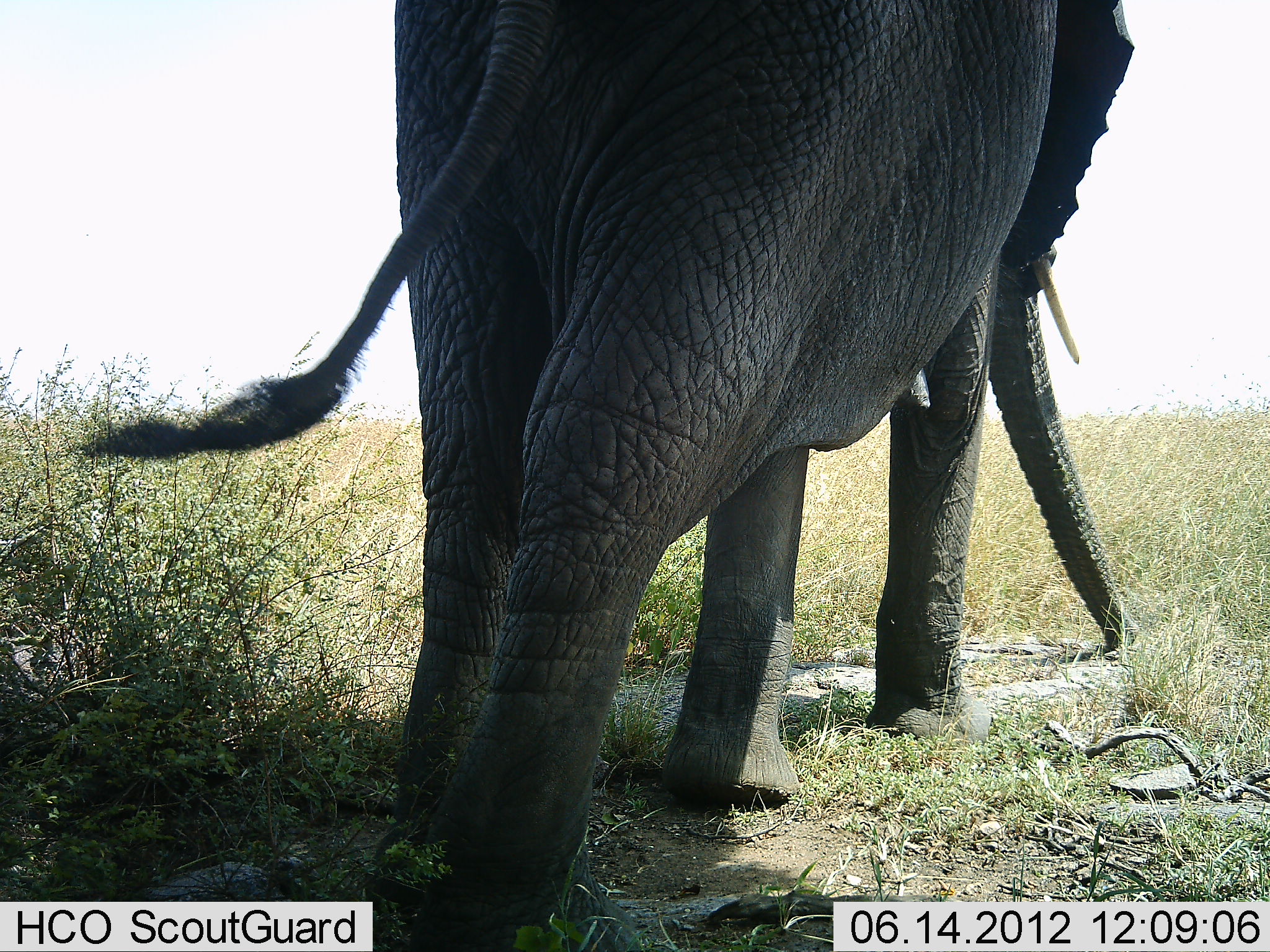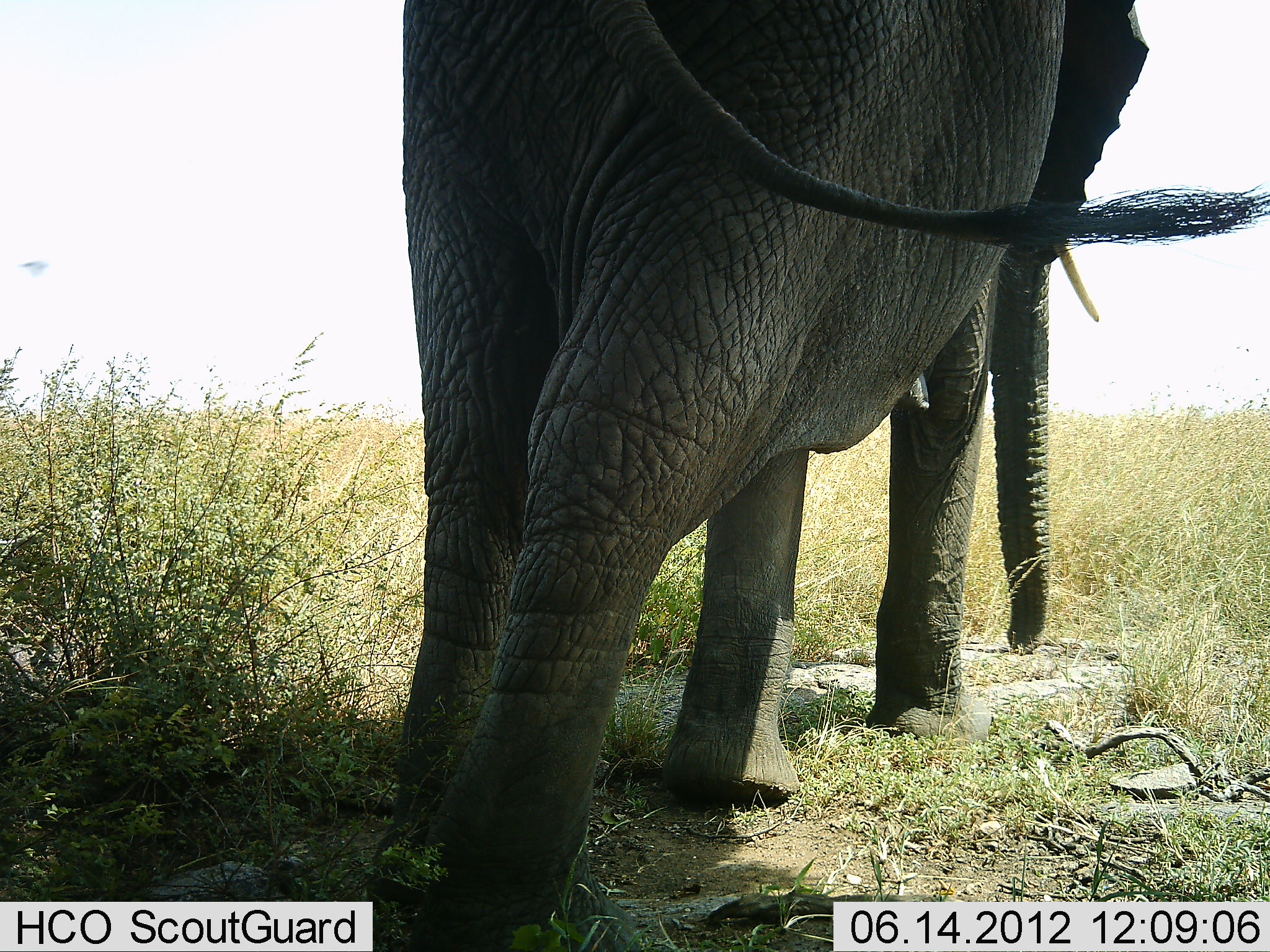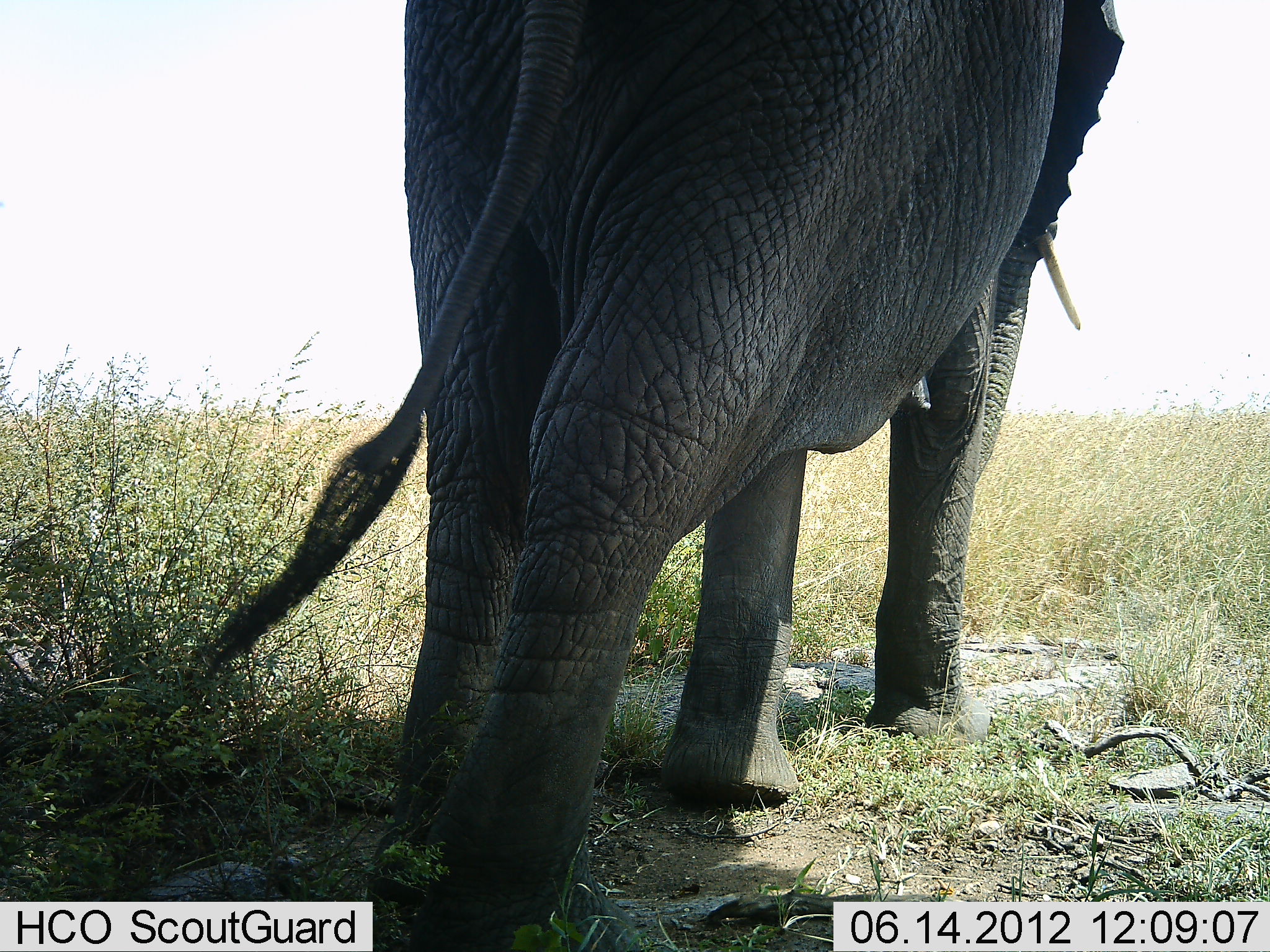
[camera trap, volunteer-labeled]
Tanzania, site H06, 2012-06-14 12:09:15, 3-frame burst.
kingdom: Animalia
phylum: Chordata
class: Mammalia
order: Proboscidea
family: Elephantidae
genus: Loxodonta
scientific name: Loxodonta africana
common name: african bush elephant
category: elephant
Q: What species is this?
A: Elephant (african bush elephant) (Loxodonta africana).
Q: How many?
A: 1.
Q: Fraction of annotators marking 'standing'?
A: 80%.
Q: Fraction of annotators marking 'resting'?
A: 0%.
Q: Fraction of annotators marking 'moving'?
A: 10%.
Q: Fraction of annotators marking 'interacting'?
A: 0%.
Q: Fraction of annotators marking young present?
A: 0%.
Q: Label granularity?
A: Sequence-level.